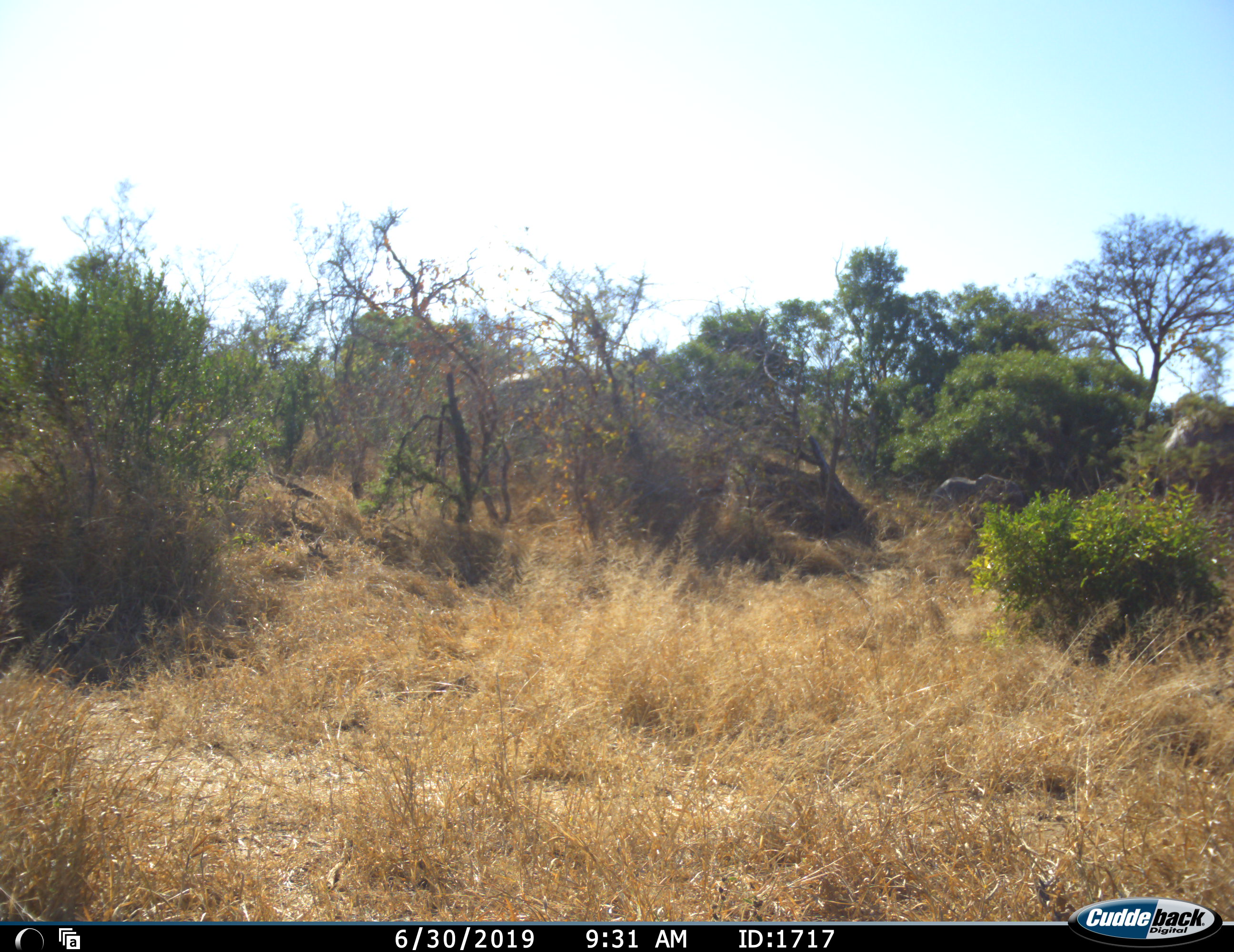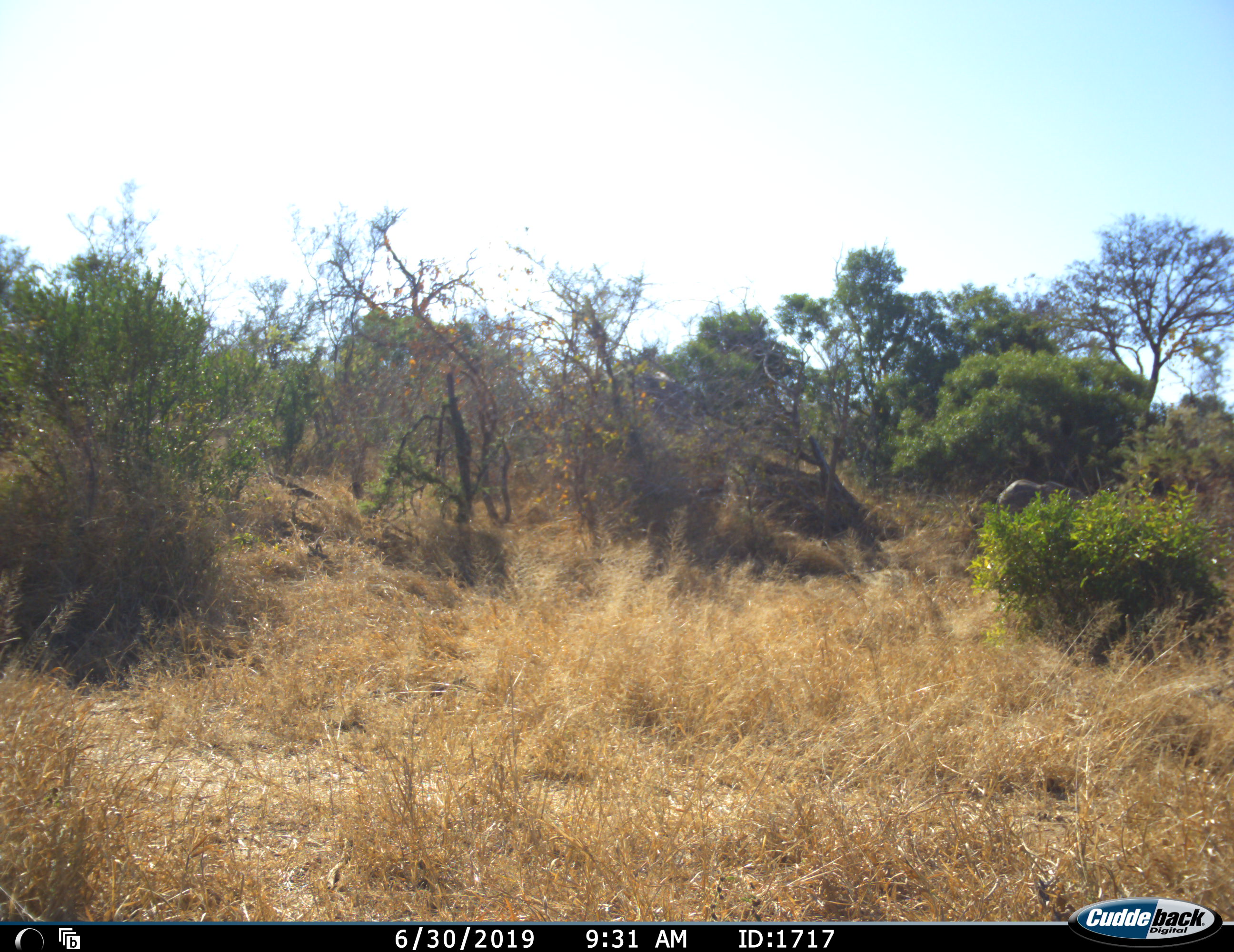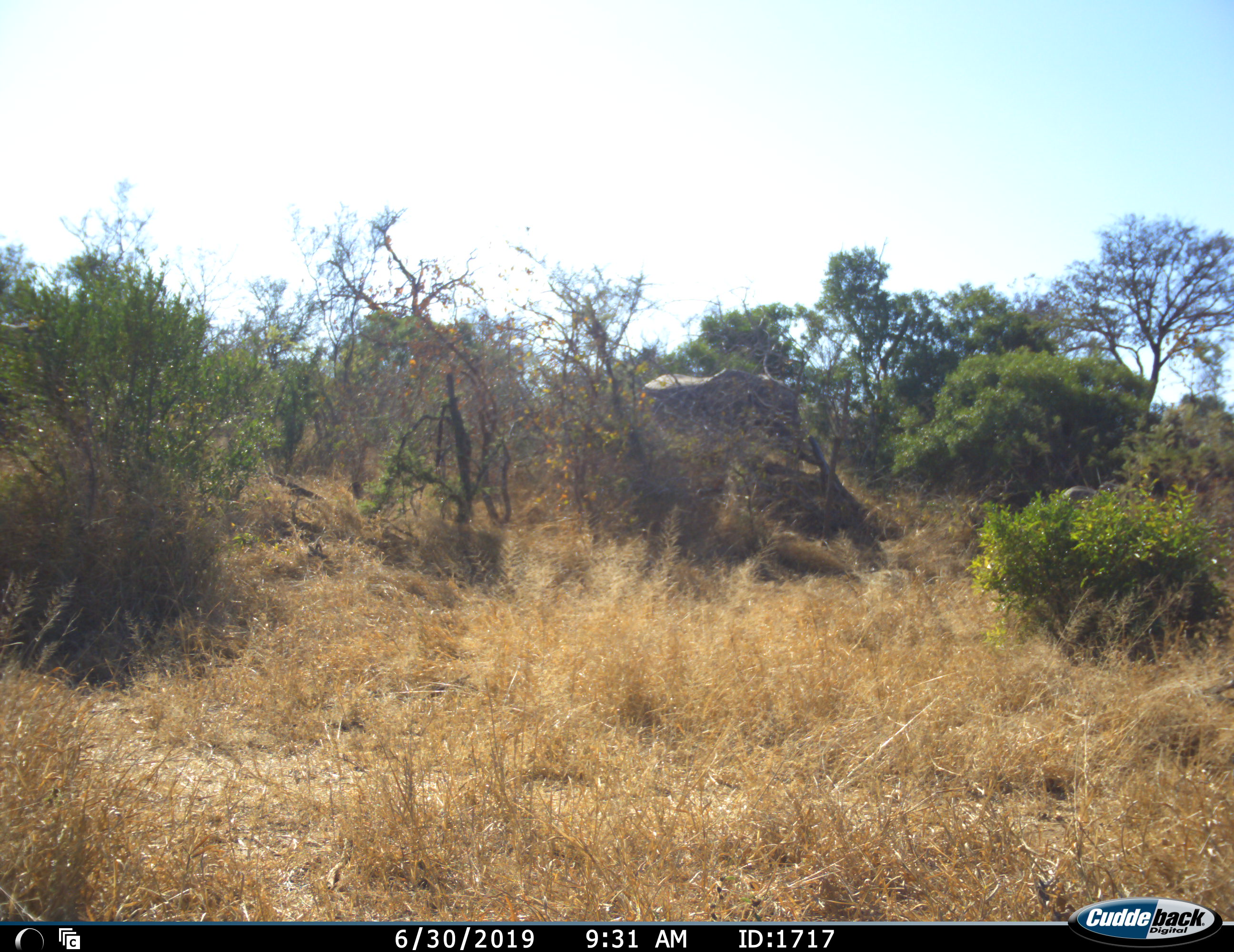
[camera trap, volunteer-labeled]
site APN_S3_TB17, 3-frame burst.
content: unidentified animal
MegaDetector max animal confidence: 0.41